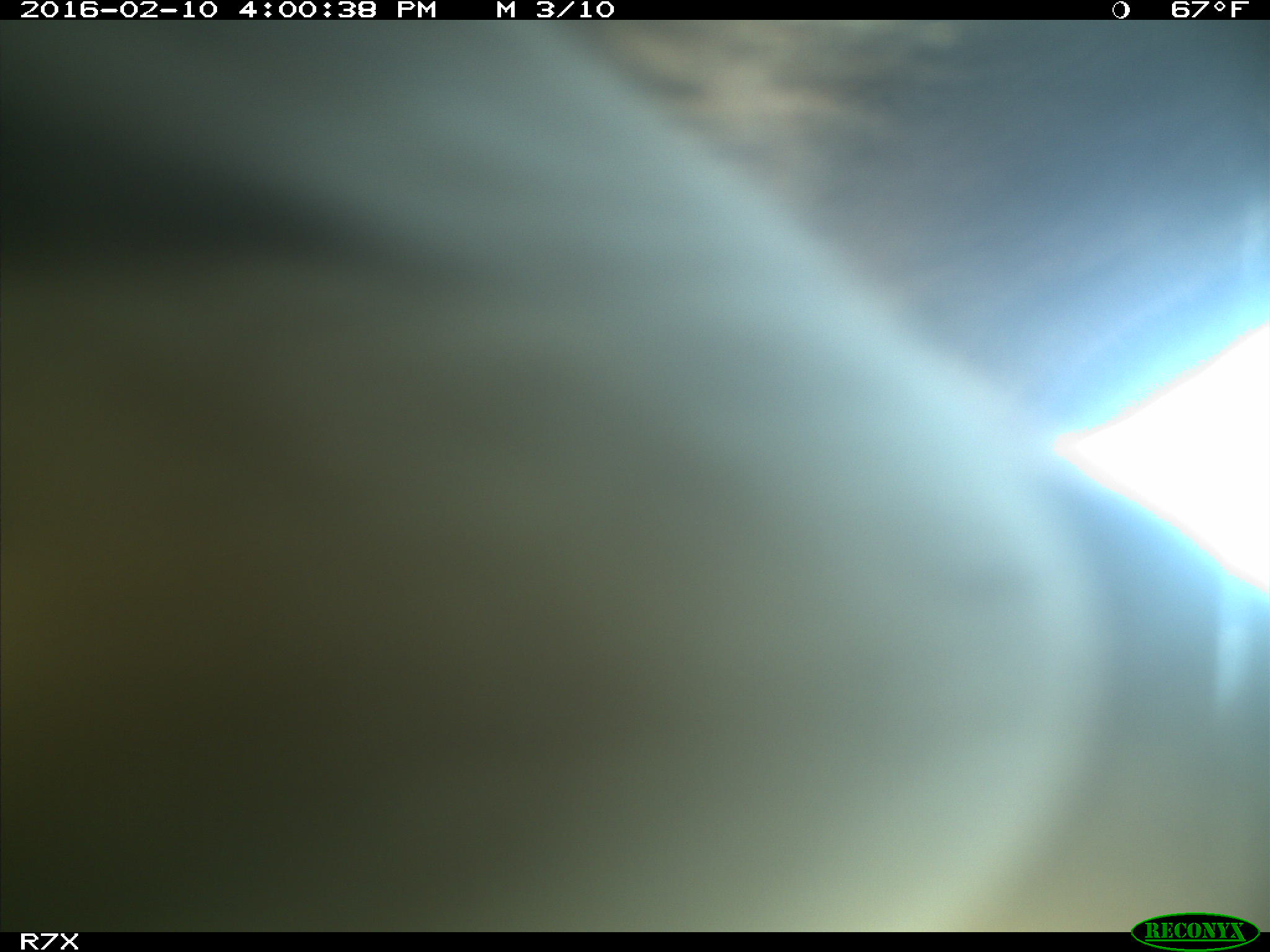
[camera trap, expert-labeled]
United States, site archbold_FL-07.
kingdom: Animalia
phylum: Chordata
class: Mammalia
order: Artiodactyla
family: Bovidae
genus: Bos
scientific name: Bos taurus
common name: domestic cow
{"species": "Bos taurus (domestic cow)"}